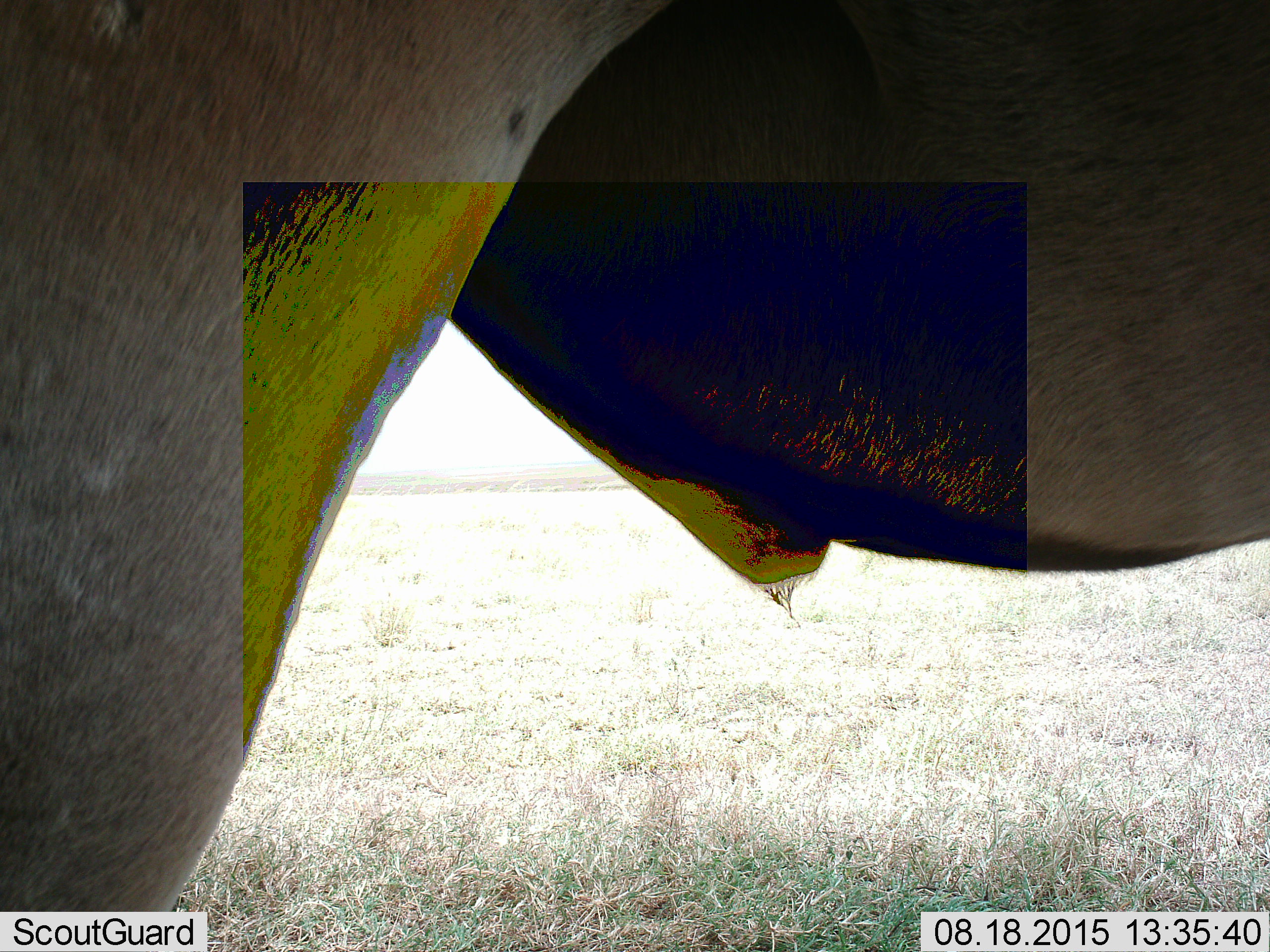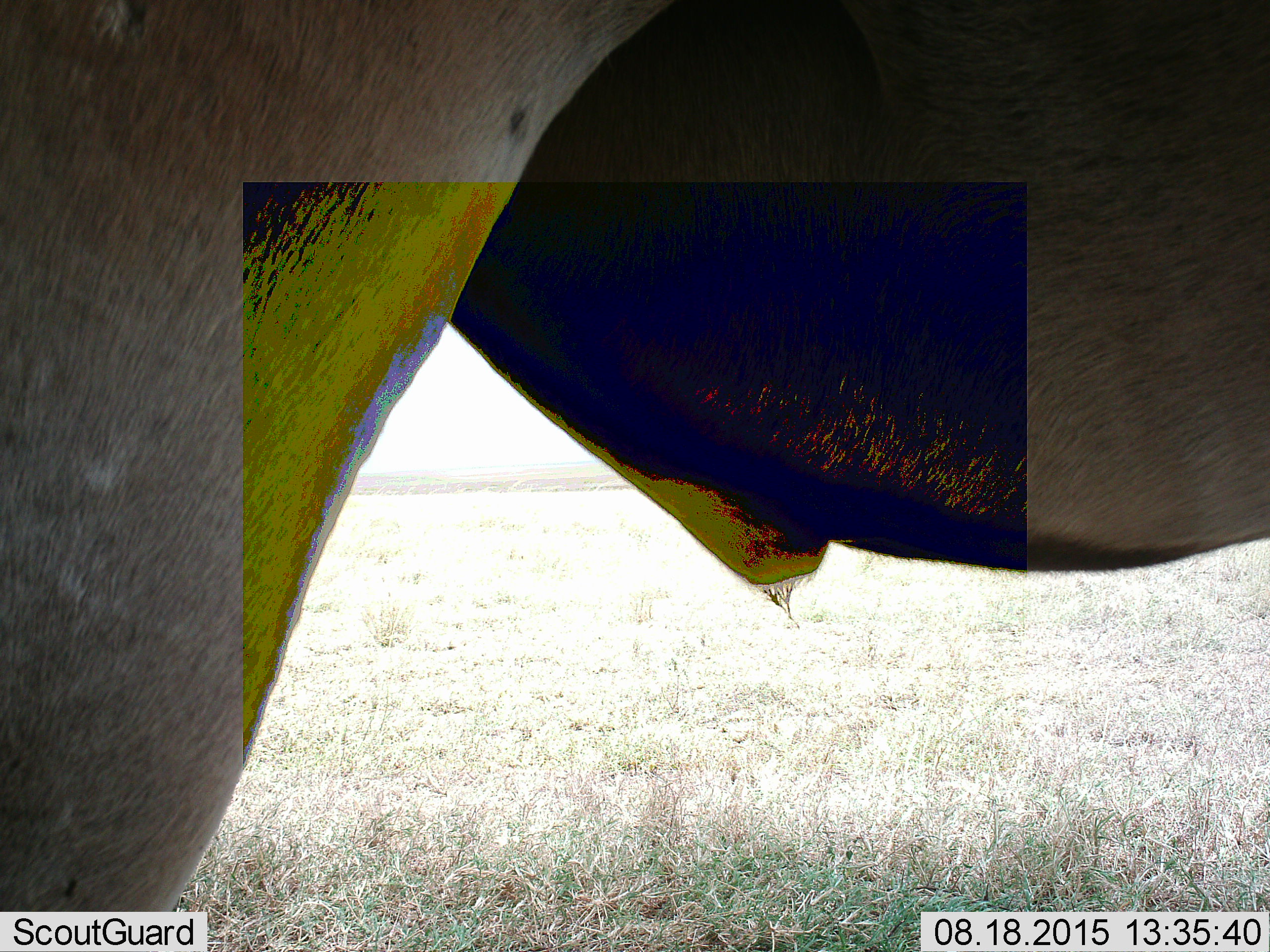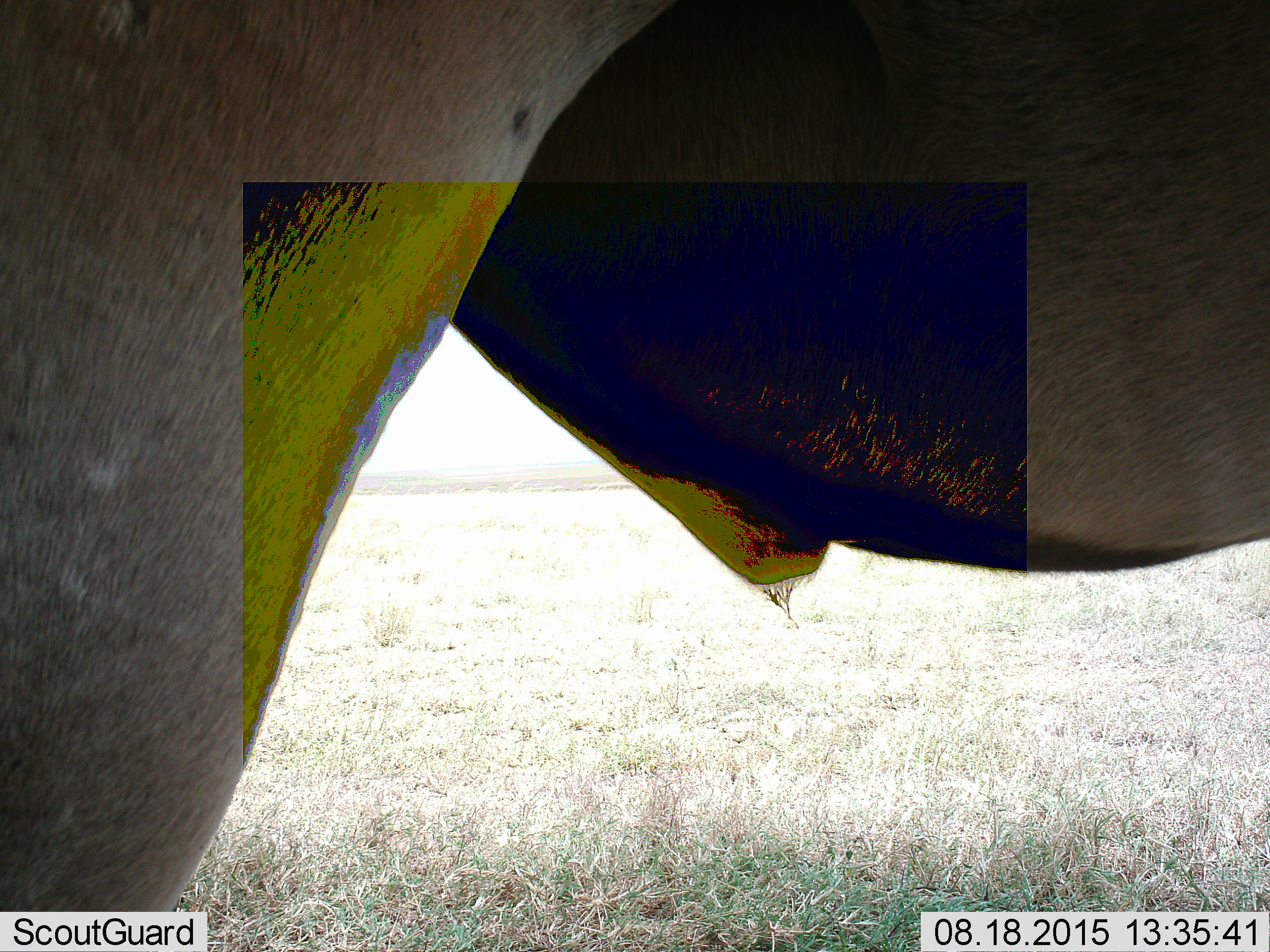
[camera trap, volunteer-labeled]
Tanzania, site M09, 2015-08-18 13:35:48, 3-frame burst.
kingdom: Animalia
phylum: Chordata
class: Mammalia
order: Artiodactyla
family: Bovidae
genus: Tragelaphus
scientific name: Tragelaphus oryx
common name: eland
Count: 1.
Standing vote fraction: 100%.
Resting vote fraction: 0%.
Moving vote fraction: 0%.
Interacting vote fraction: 0%.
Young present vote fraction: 0%.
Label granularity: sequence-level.